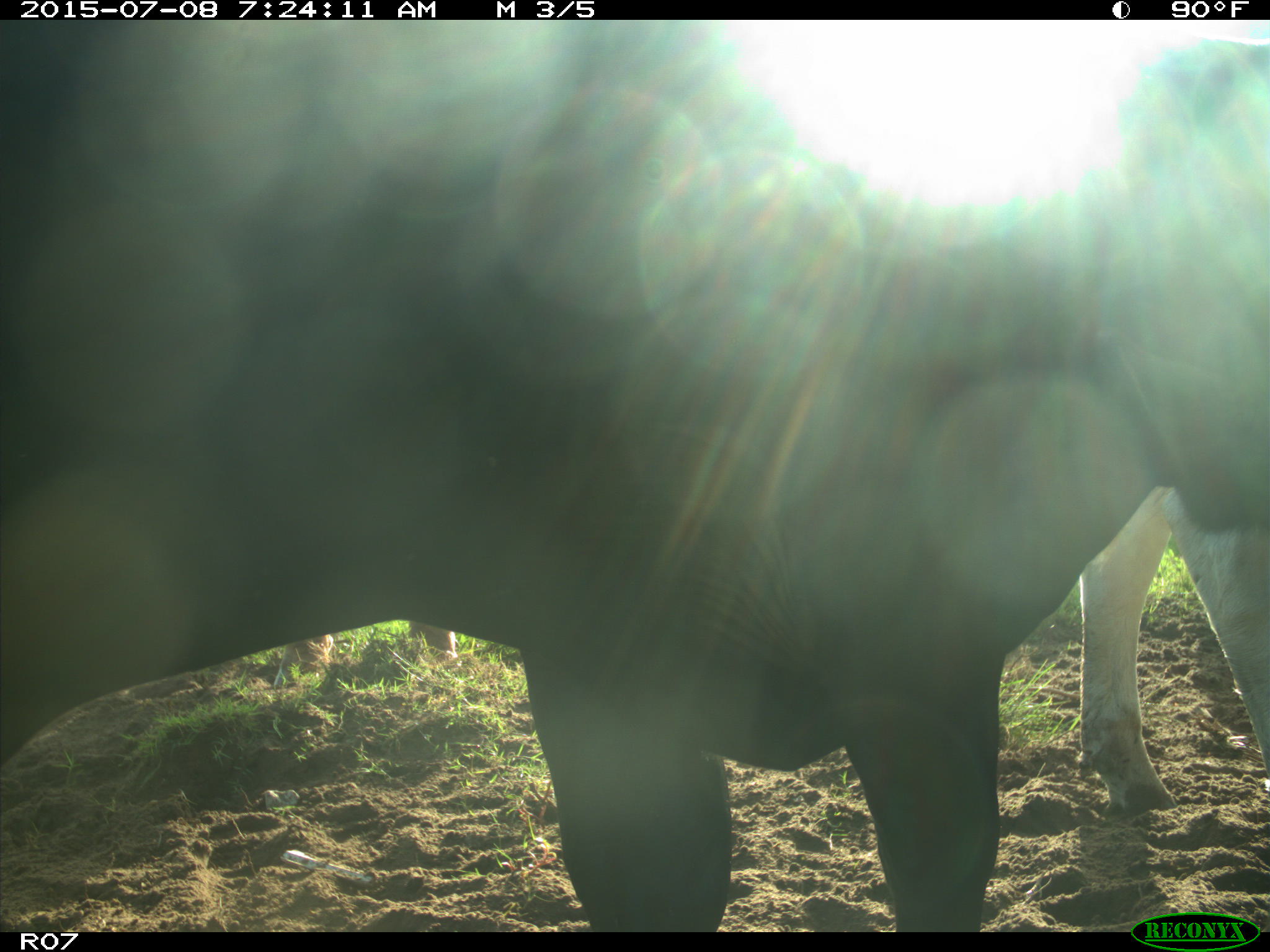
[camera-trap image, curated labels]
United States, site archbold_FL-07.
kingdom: Animalia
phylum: Chordata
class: Mammalia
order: Artiodactyla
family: Bovidae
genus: Bos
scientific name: Bos taurus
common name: domestic cow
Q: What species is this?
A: Bos taurus (domestic cow).